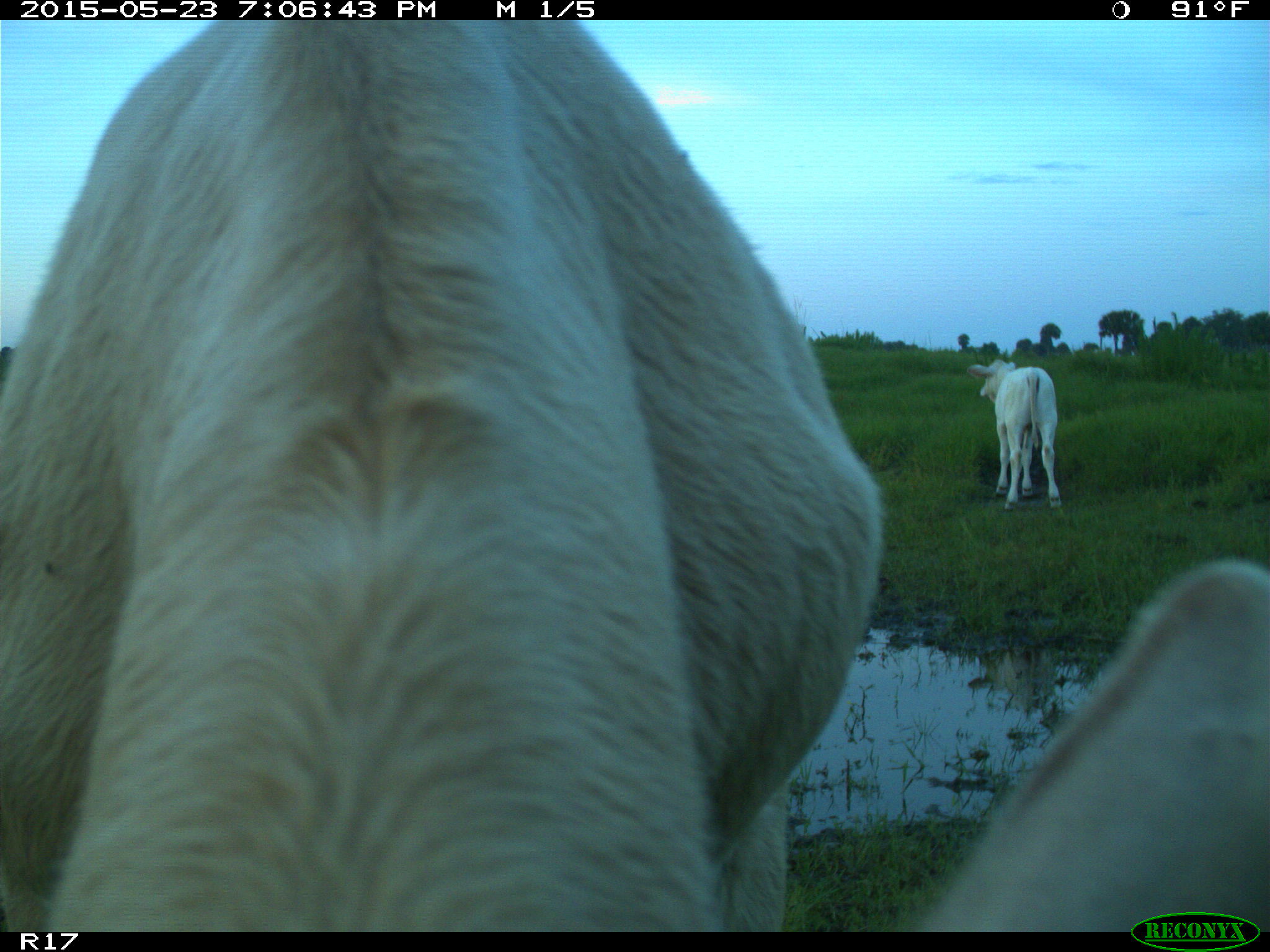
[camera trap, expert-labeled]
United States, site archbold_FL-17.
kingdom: Animalia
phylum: Chordata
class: Mammalia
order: Artiodactyla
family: Bovidae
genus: Bos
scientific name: Bos taurus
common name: domestic cow